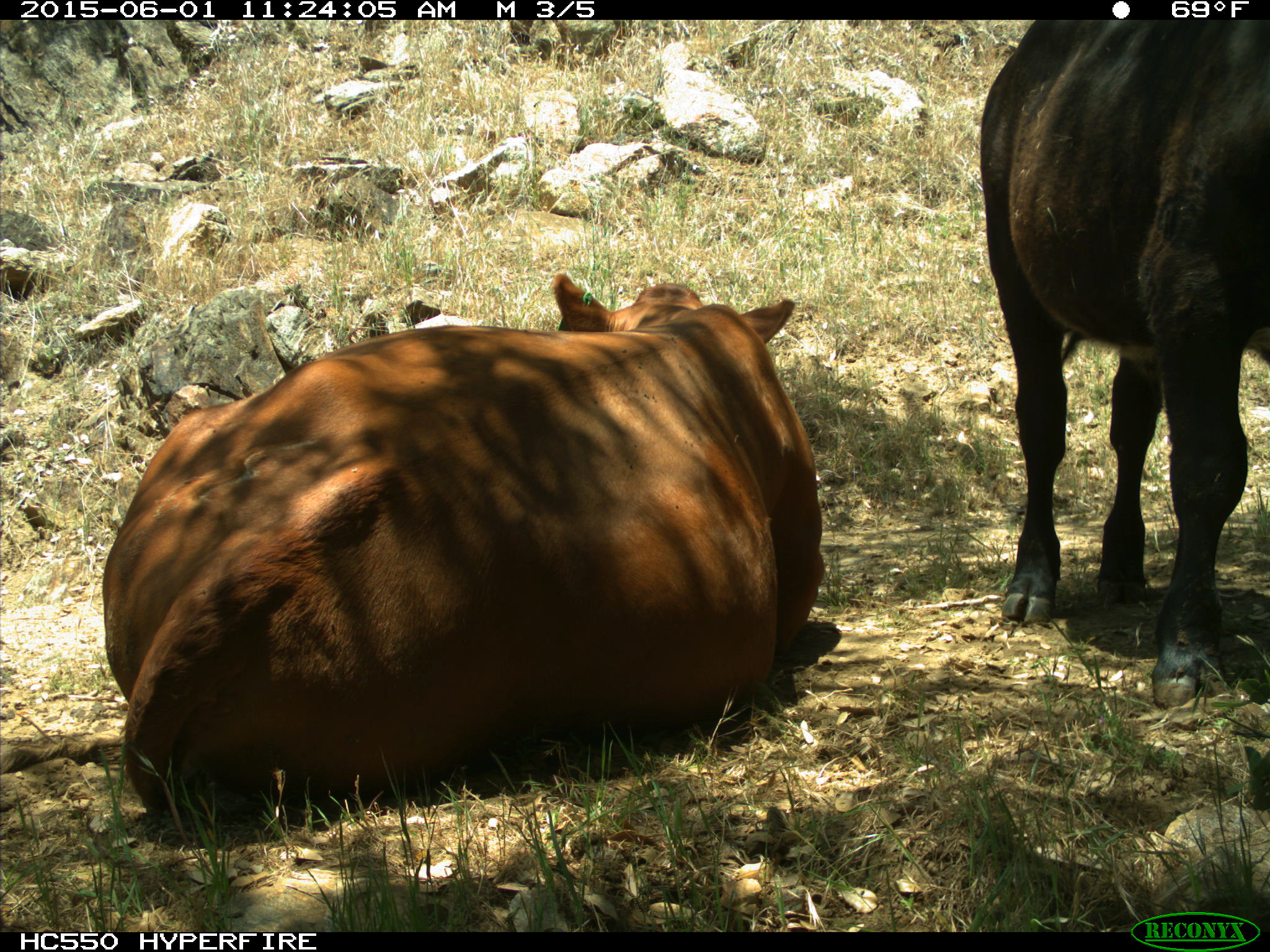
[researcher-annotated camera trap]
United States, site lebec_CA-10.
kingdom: Animalia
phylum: Chordata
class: Mammalia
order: Artiodactyla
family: Bovidae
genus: Bos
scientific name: Bos taurus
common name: domestic cow